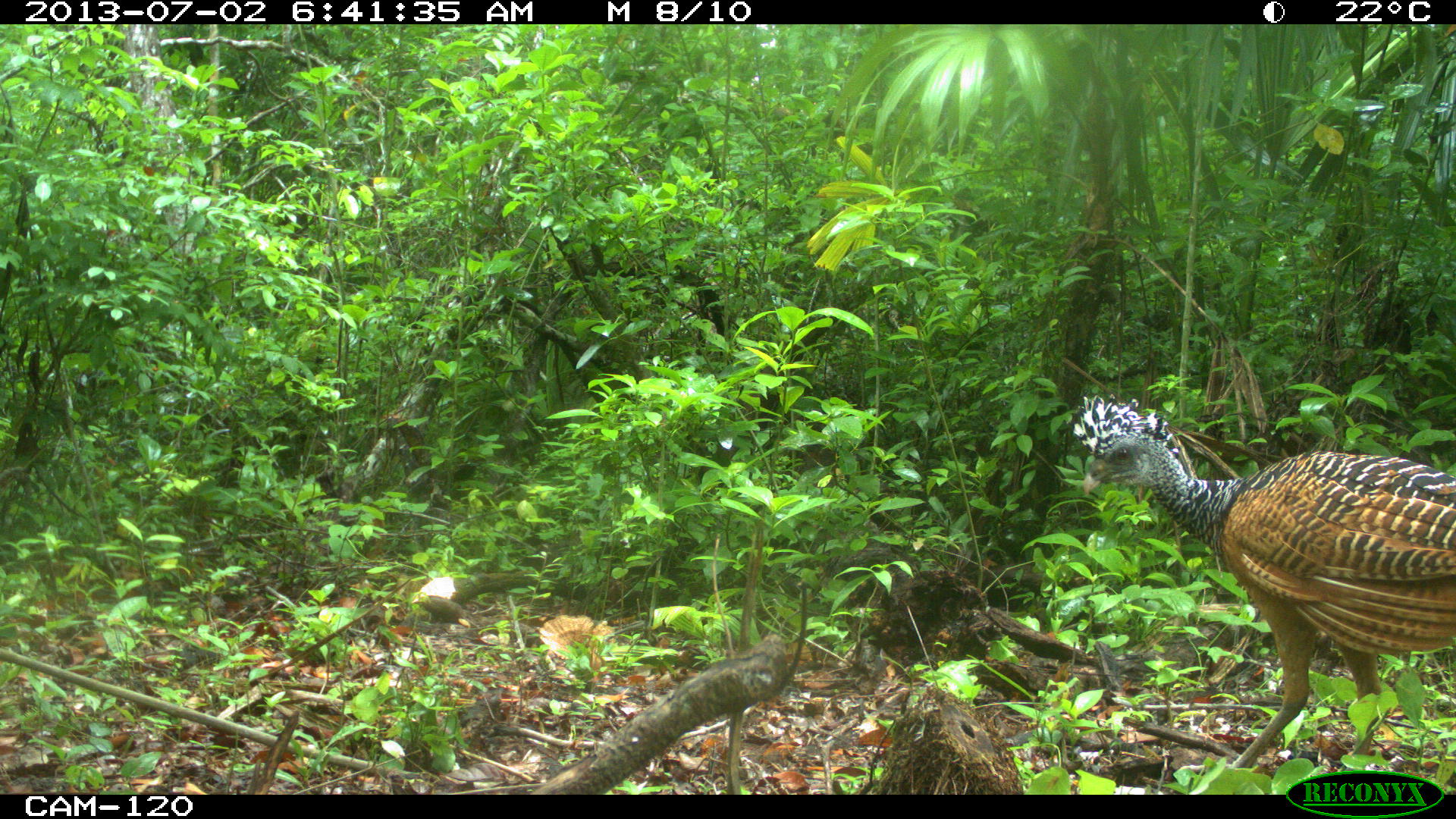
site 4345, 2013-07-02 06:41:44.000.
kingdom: Animalia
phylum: Chordata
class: Aves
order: Galliformes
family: Cracidae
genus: Crax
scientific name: Crax rubra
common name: great curassow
Crax rubra (great curassow), count 1, sex female.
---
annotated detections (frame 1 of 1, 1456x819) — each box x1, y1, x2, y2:
crax rubra: 1067, 394, 1456, 775